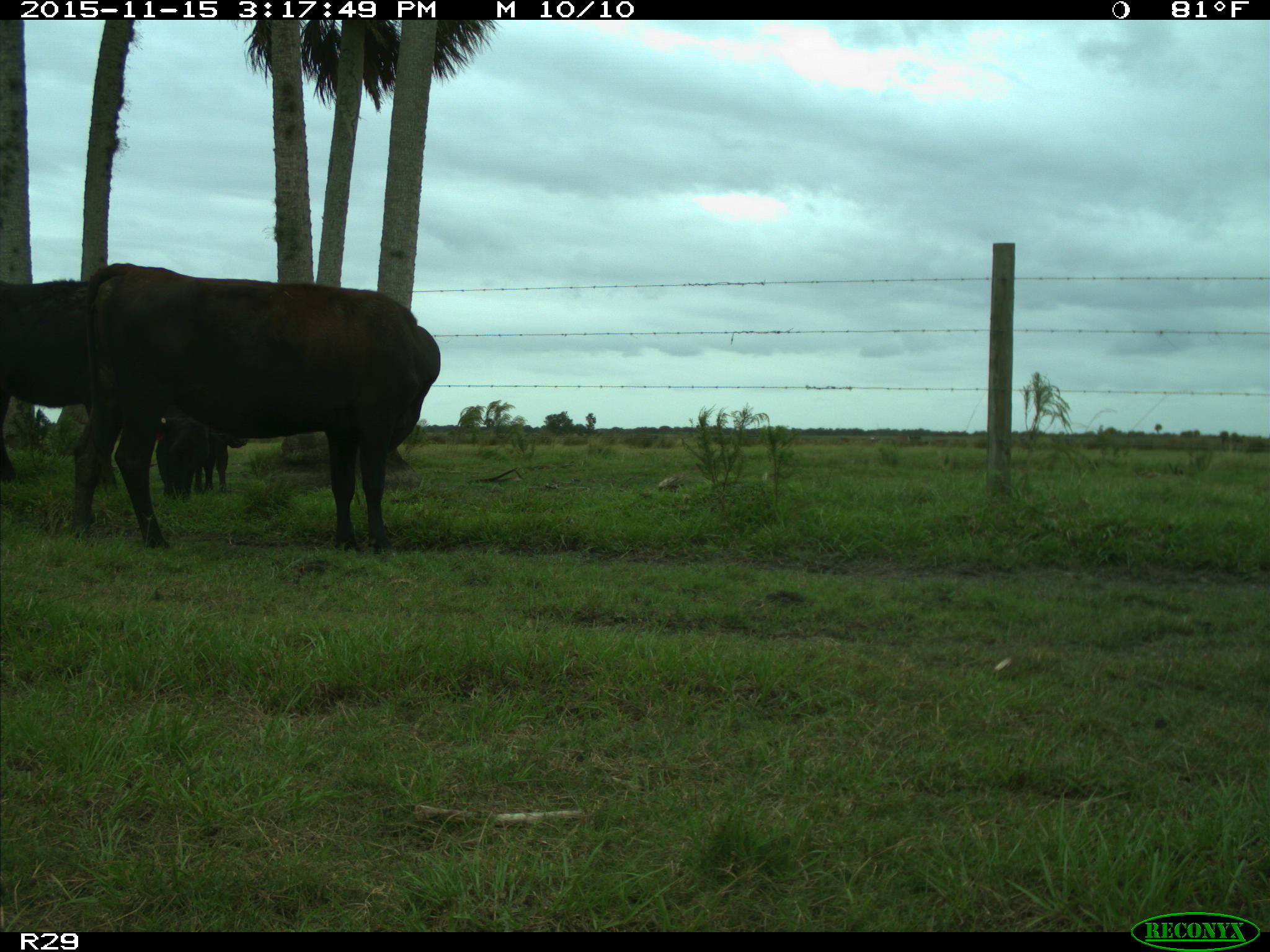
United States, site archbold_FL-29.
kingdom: Animalia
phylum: Chordata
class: Mammalia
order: Artiodactyla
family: Bovidae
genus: Bos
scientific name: Bos taurus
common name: domestic cow